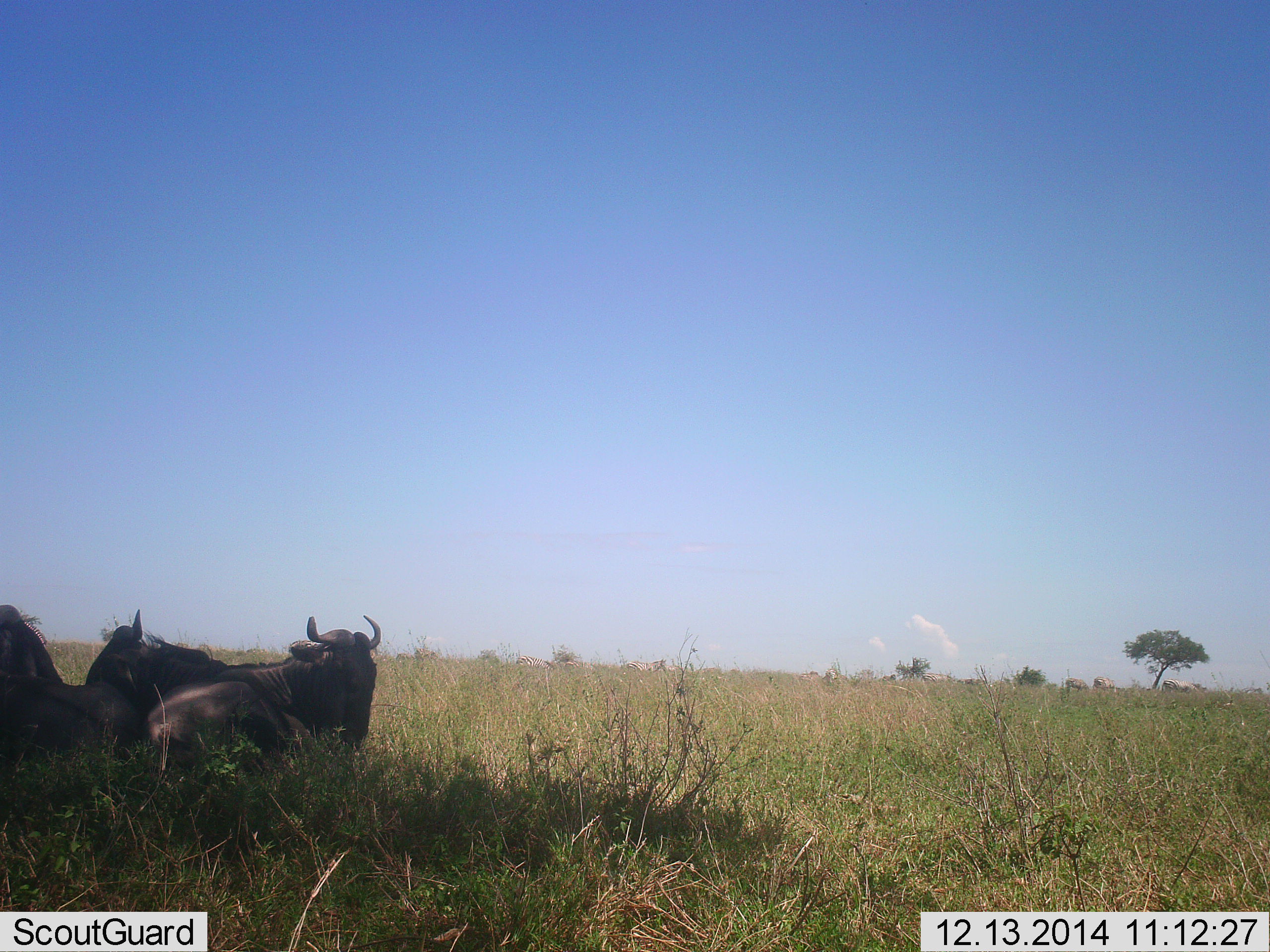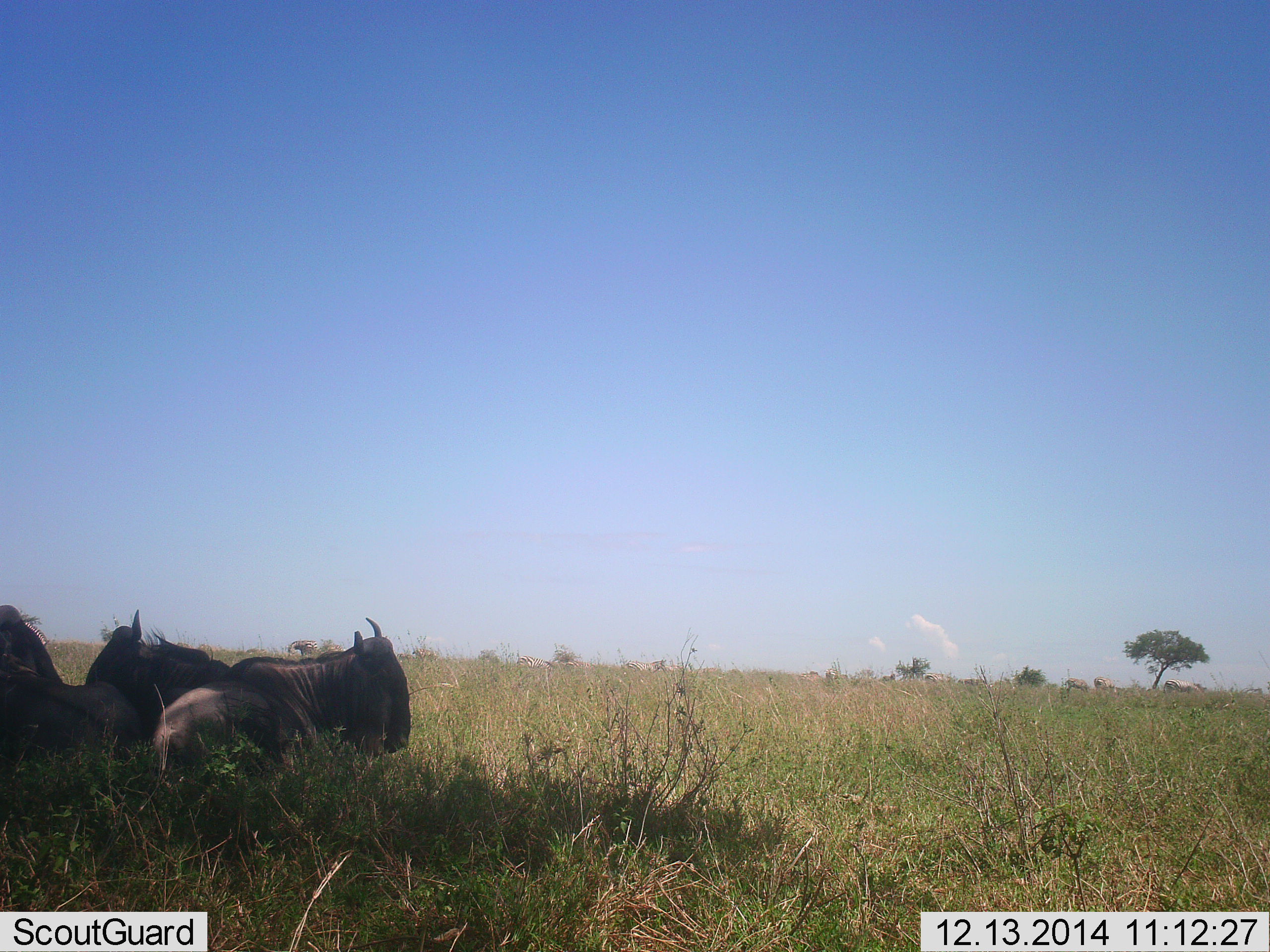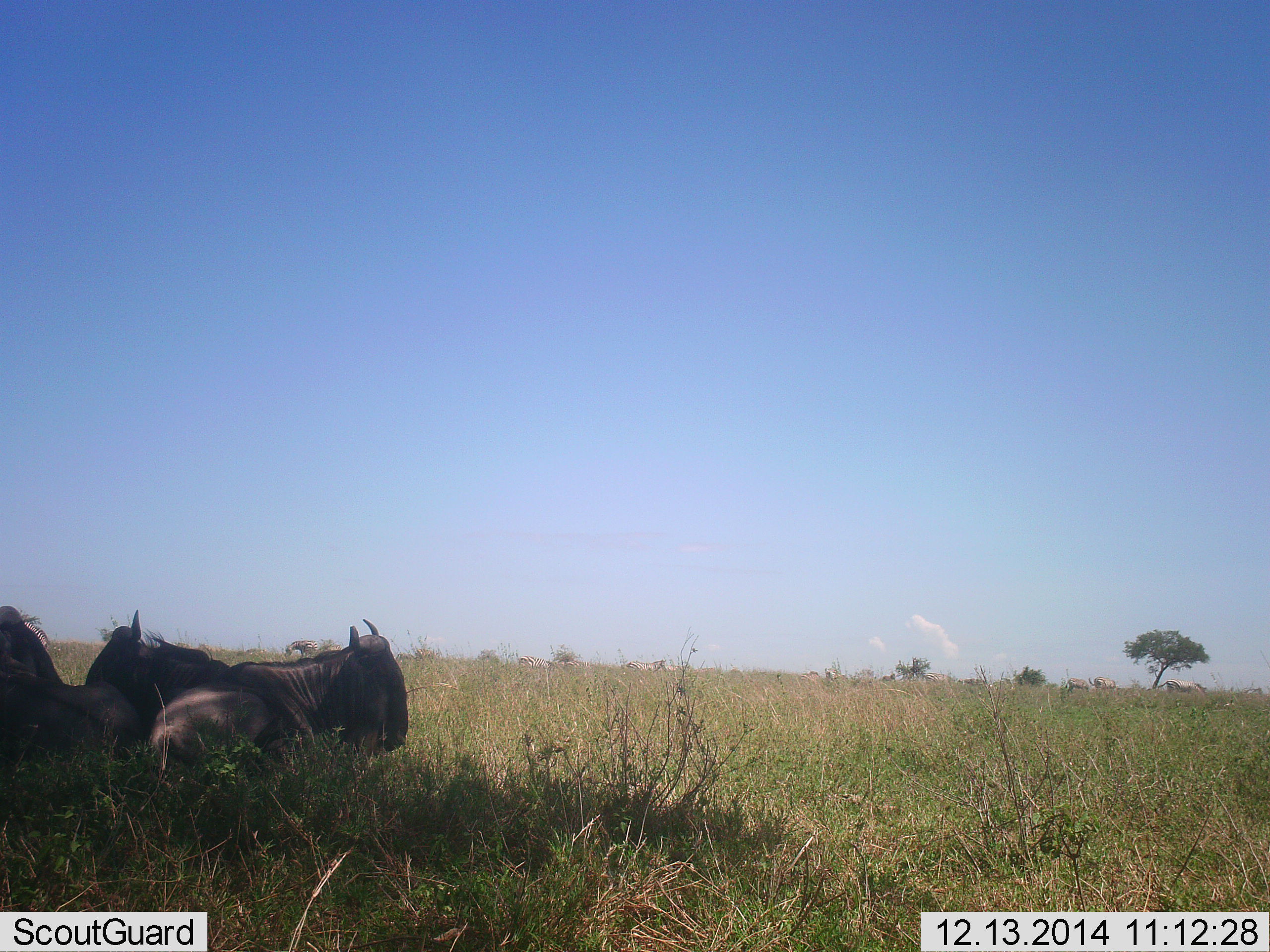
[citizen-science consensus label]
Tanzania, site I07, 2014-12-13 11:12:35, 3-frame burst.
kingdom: Animalia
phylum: Chordata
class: Mammalia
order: Artiodactyla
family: Bovidae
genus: Connochaetes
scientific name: Connochaetes taurinus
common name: blue wildebeest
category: wildebeest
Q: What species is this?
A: Wildebeest (blue wildebeest) (Connochaetes taurinus).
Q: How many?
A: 3.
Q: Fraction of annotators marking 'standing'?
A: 0%.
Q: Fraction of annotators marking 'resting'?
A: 100%.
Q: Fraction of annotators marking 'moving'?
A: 0%.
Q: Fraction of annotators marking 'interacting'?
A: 0%.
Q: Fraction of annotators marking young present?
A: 0%.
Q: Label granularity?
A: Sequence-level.